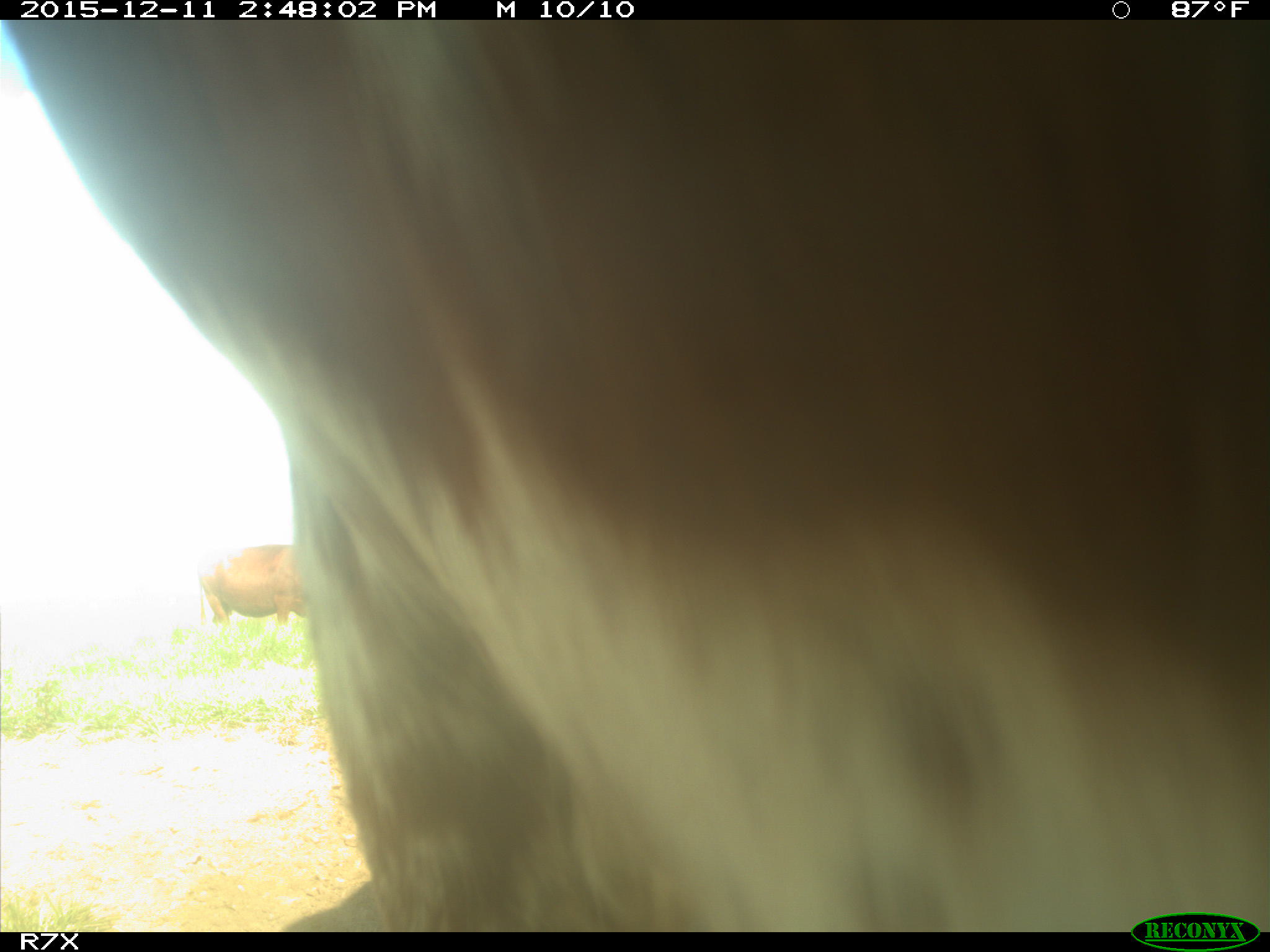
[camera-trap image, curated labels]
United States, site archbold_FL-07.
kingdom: Animalia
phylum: Chordata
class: Mammalia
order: Artiodactyla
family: Bovidae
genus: Bos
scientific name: Bos taurus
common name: domestic cow